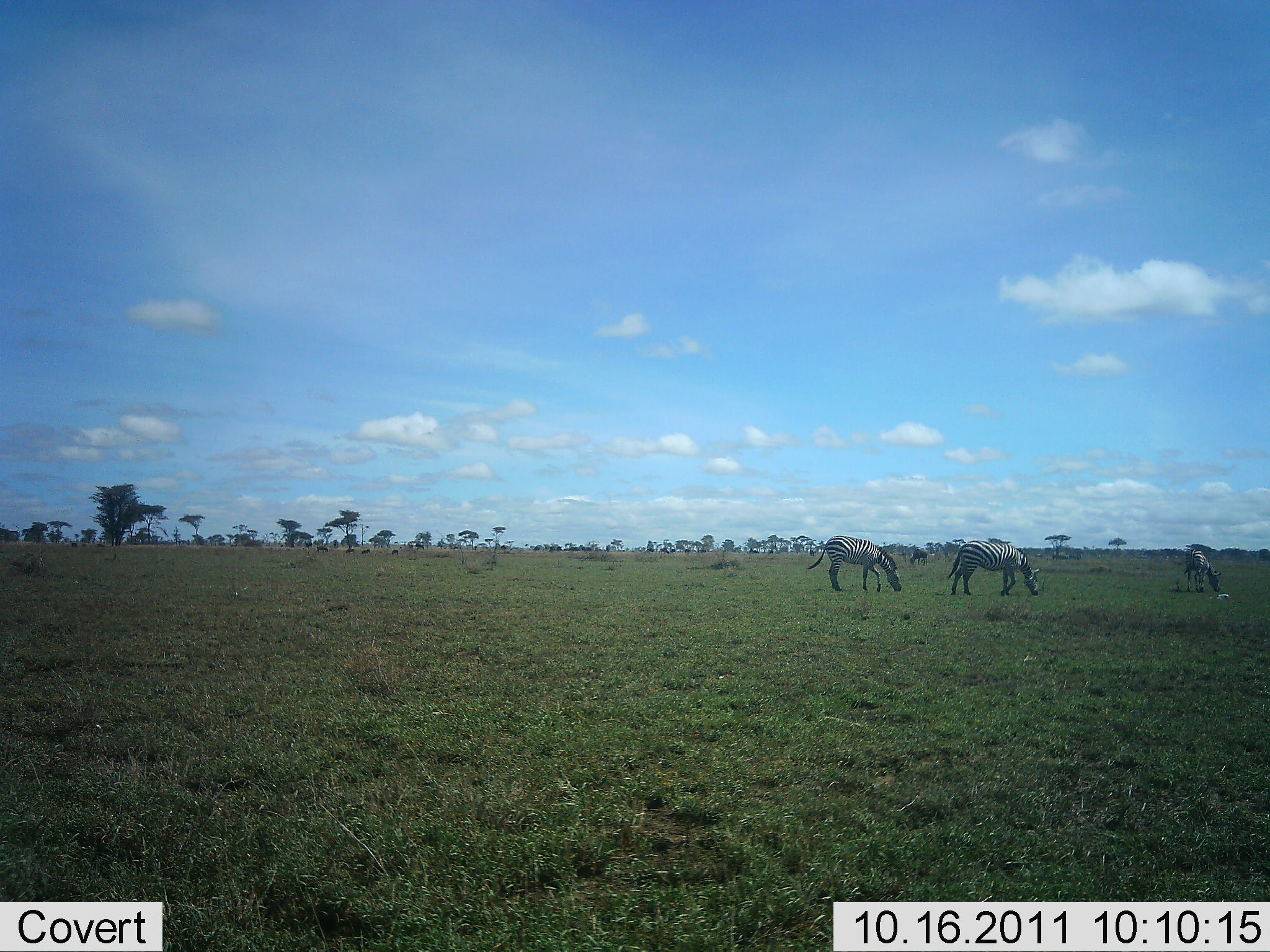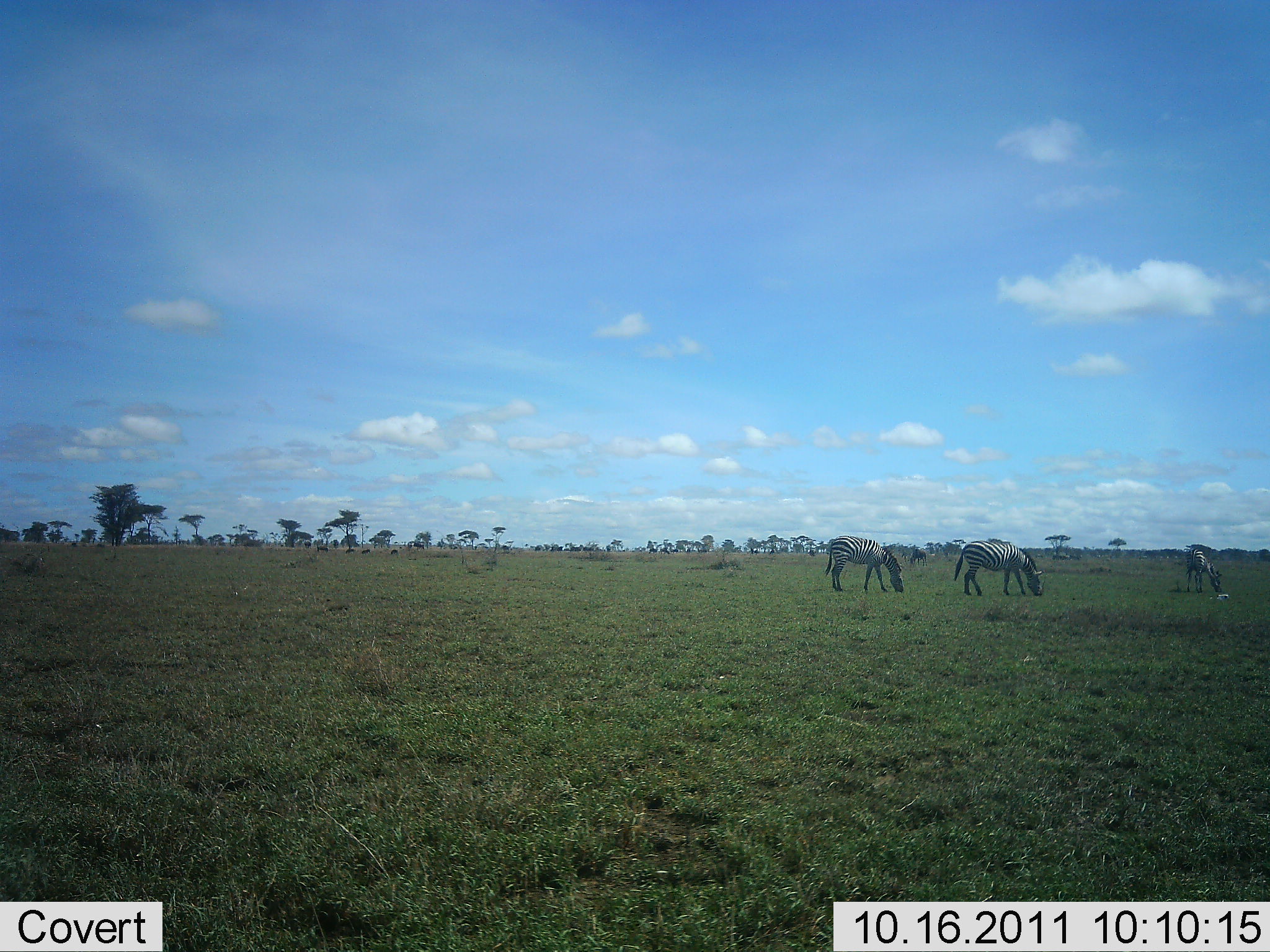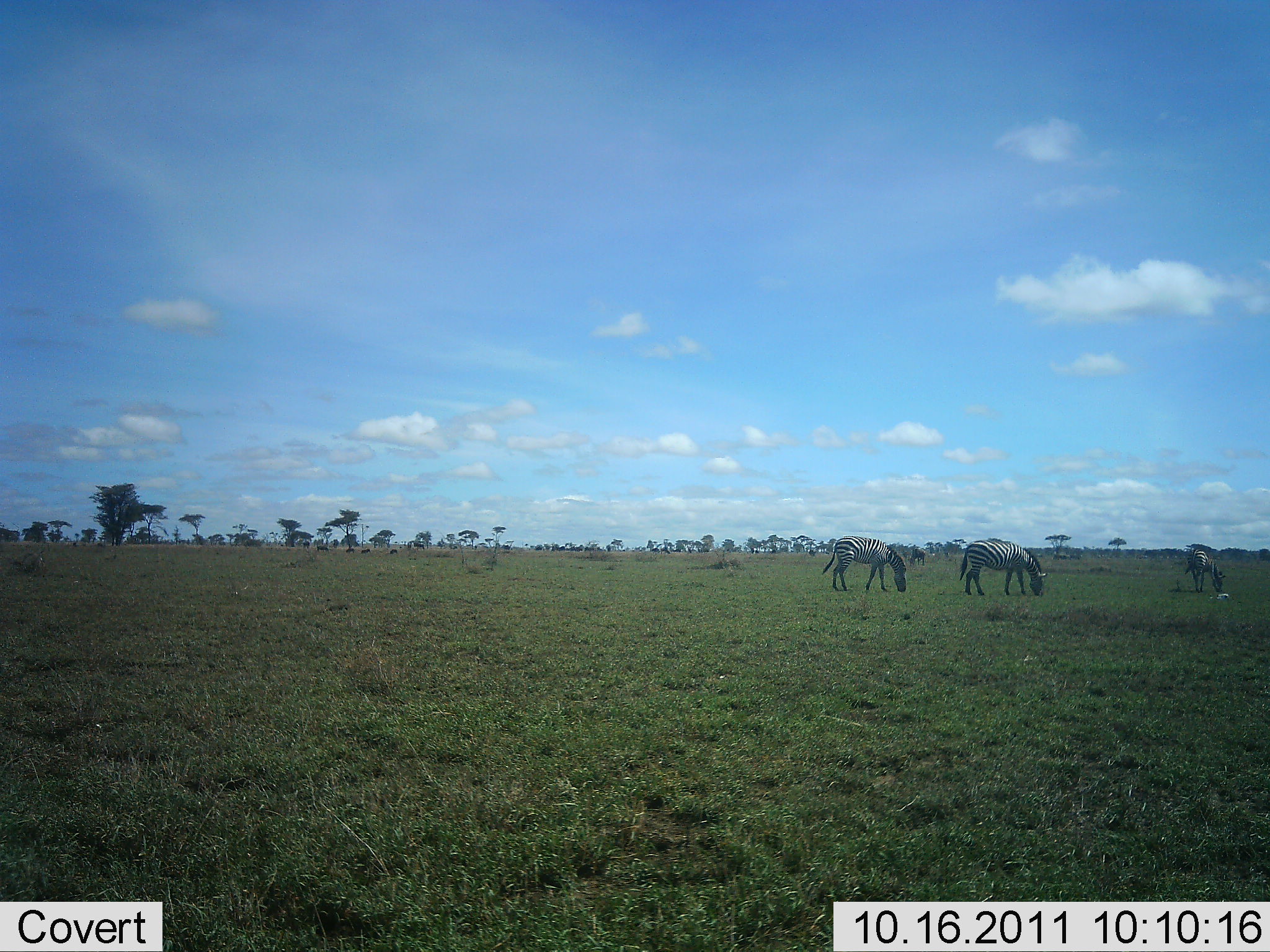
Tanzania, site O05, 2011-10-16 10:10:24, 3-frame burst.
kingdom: Animalia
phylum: Chordata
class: Mammalia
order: Perissodactyla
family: Equidae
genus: Equus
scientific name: Equus quagga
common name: plains zebra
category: zebra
Zebra (plains zebra) (Equus quagga), count 3. Behavior (volunteer vote fractions): standing 13%, resting 0%, moving 13%, interacting 0%. Young present (vote fraction): 0%. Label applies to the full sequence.